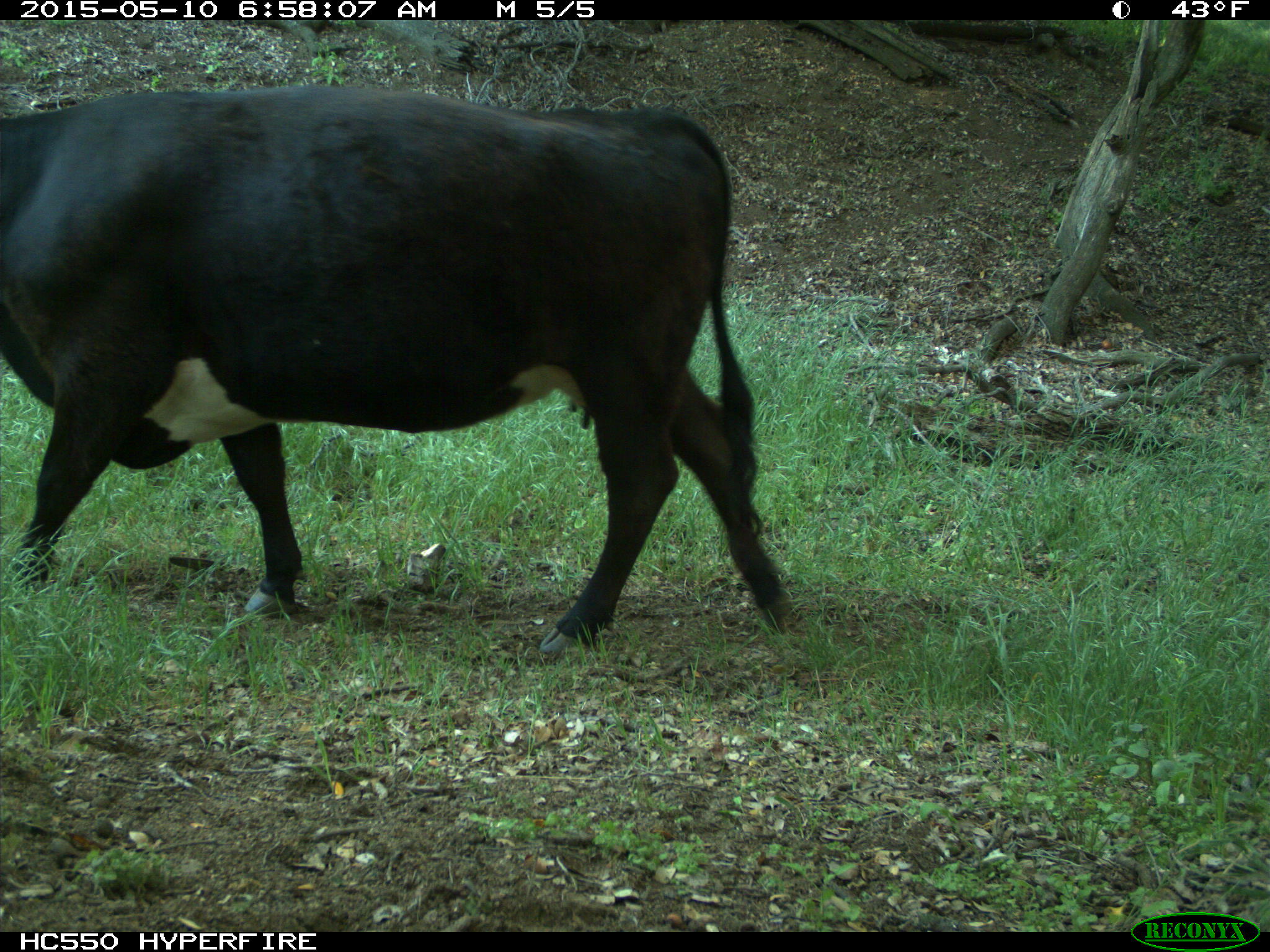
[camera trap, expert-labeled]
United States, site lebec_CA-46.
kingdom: Animalia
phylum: Chordata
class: Mammalia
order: Artiodactyla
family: Bovidae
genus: Bos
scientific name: Bos taurus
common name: domestic cow